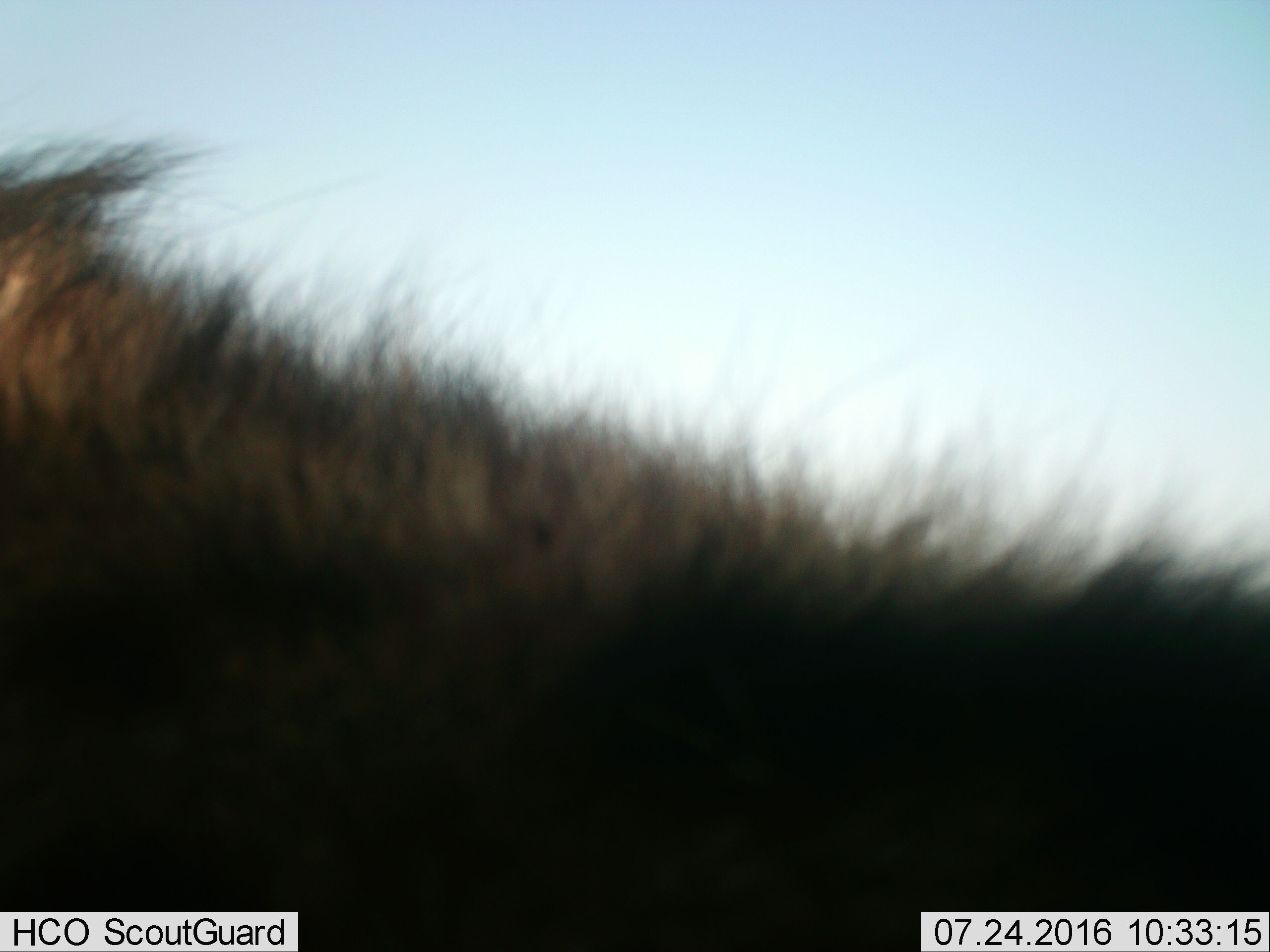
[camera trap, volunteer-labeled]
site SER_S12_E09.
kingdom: Animalia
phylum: Chordata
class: Mammalia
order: Carnivora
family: Hyaenidae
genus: Crocuta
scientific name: Crocuta crocuta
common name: spotted hyena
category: hyenaspotted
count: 1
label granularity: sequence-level